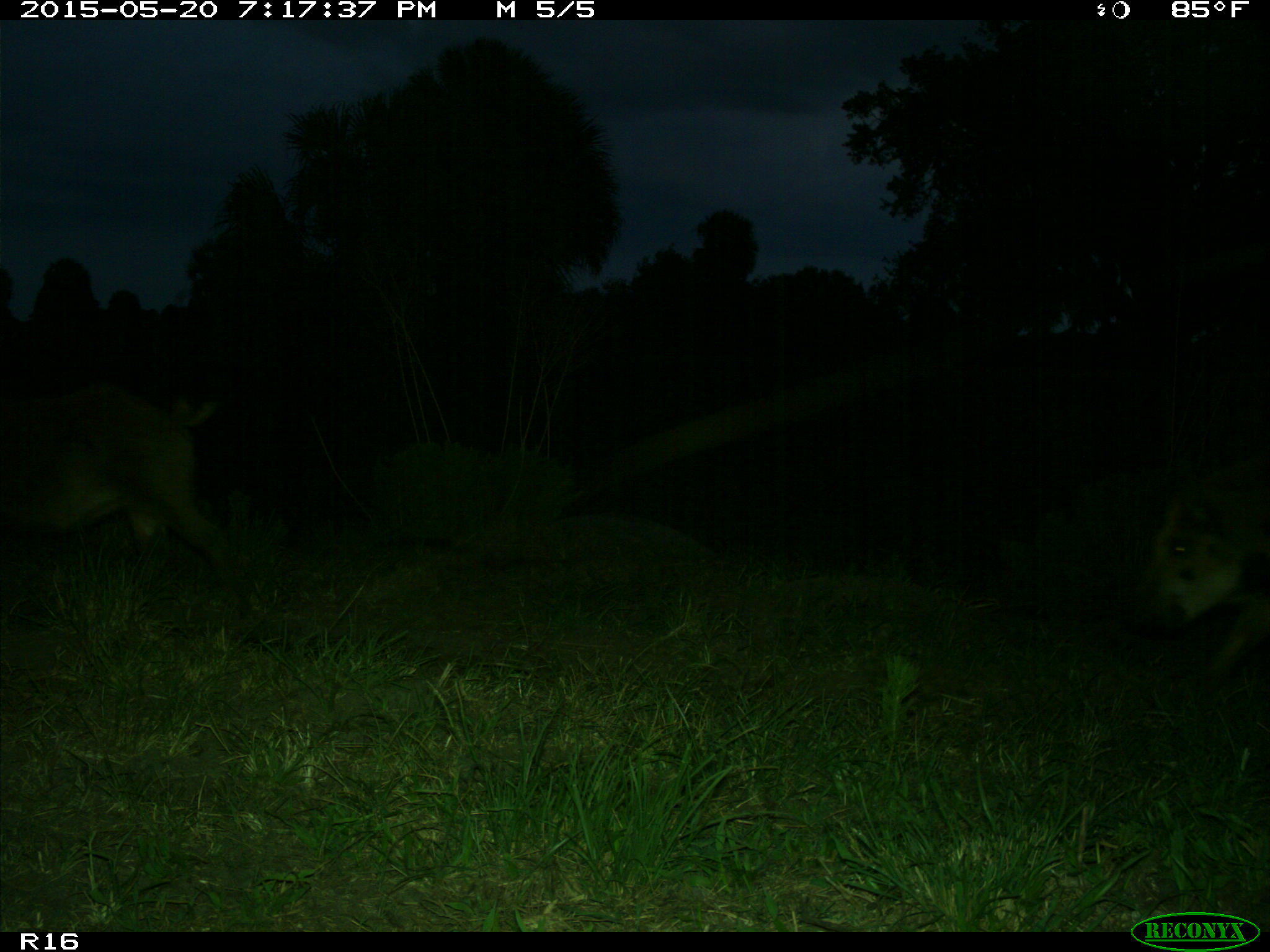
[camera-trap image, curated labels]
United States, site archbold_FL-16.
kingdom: Animalia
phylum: Chordata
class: Mammalia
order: Artiodactyla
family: Suidae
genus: Sus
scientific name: Sus scrofa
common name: wild boar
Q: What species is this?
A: Sus scrofa (wild boar).